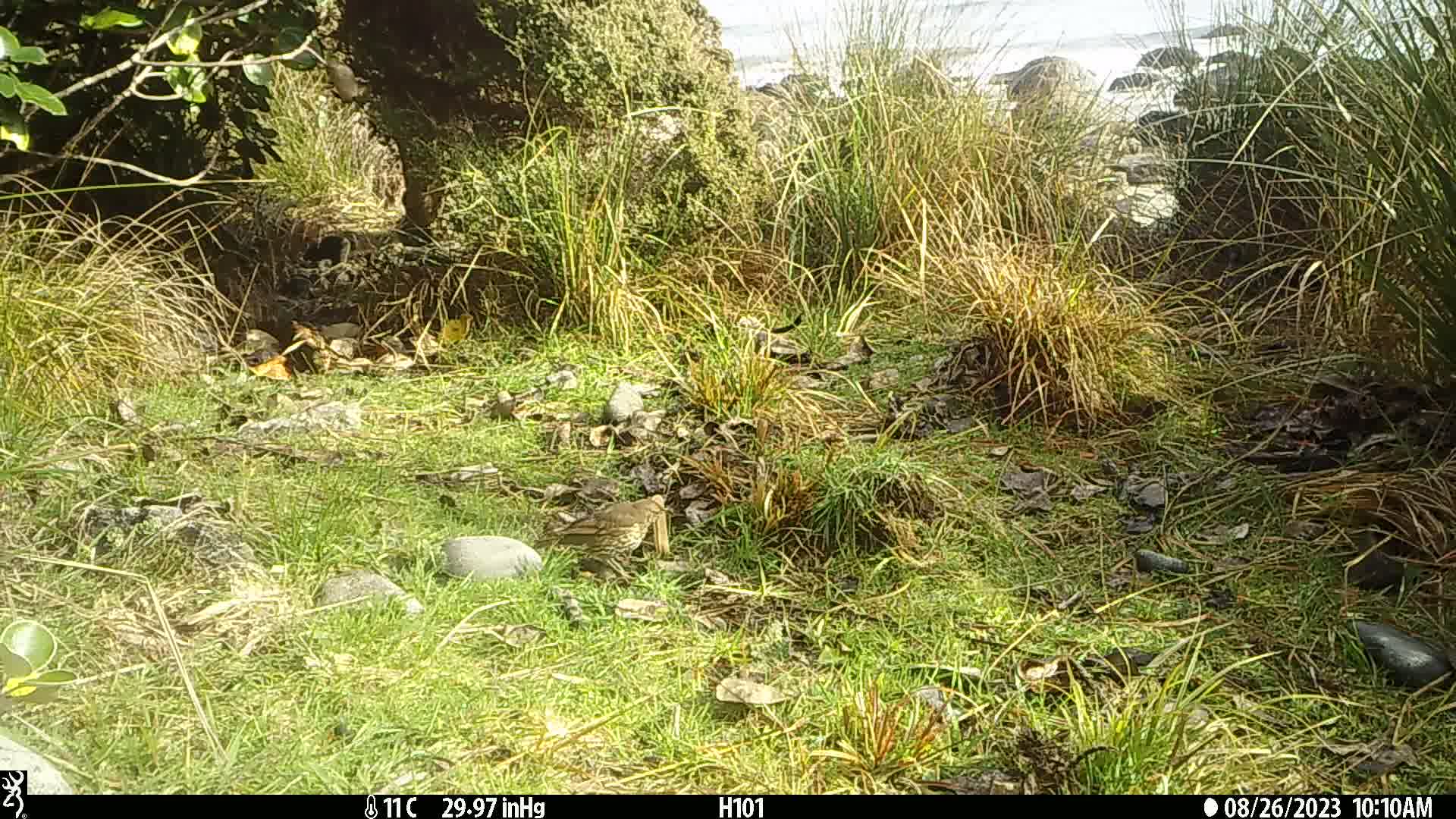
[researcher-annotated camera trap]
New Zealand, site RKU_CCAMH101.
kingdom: Animalia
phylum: Chordata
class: Aves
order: Passeriformes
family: Turdidae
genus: Turdus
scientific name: Turdus philomelos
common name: song thrush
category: thrush